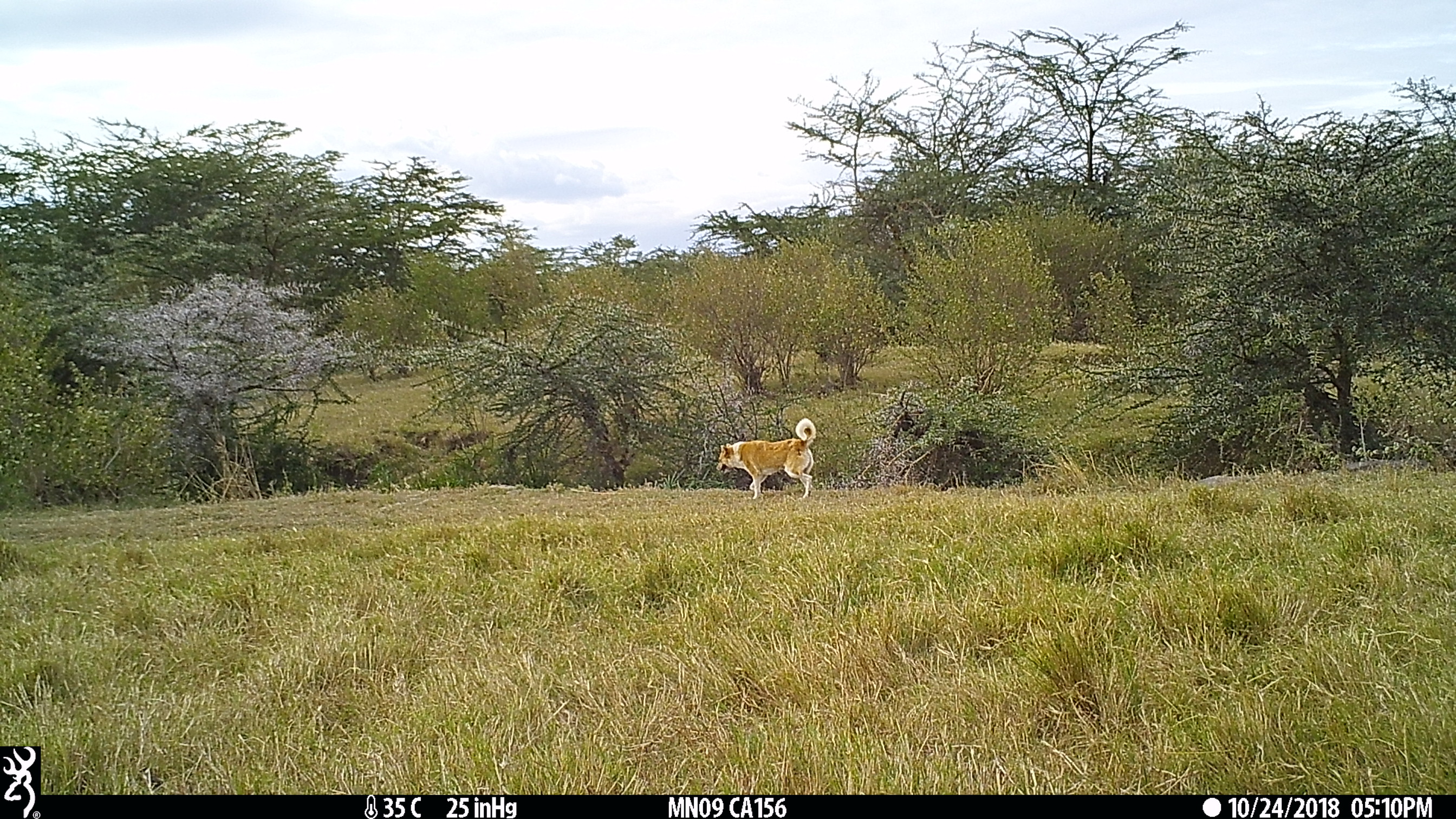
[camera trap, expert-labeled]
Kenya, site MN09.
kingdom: Animalia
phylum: Chordata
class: Mammalia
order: Carnivora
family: Canidae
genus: Canis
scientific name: Canis familiaris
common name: domestic dog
Domestic dog (Canis familiaris).